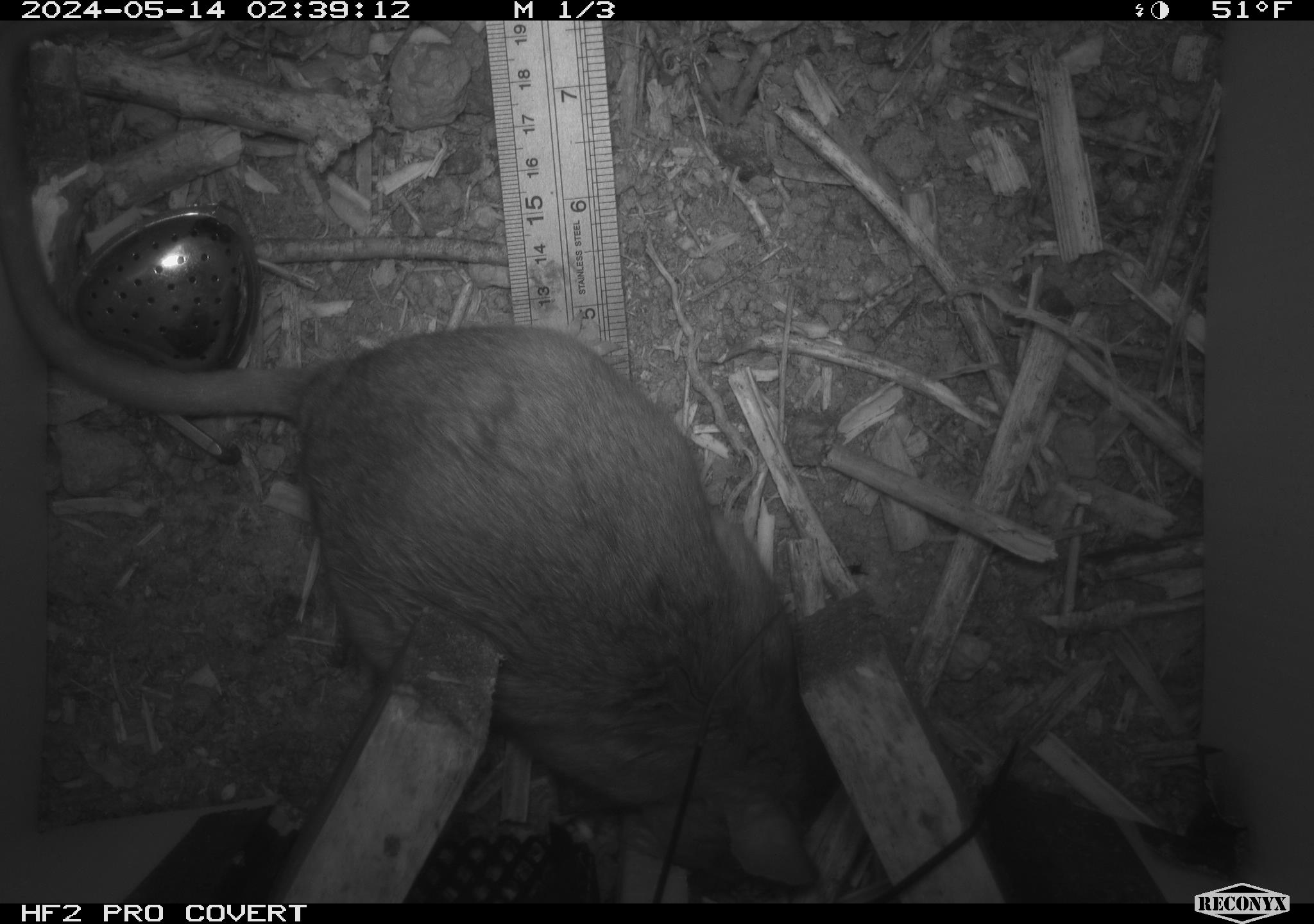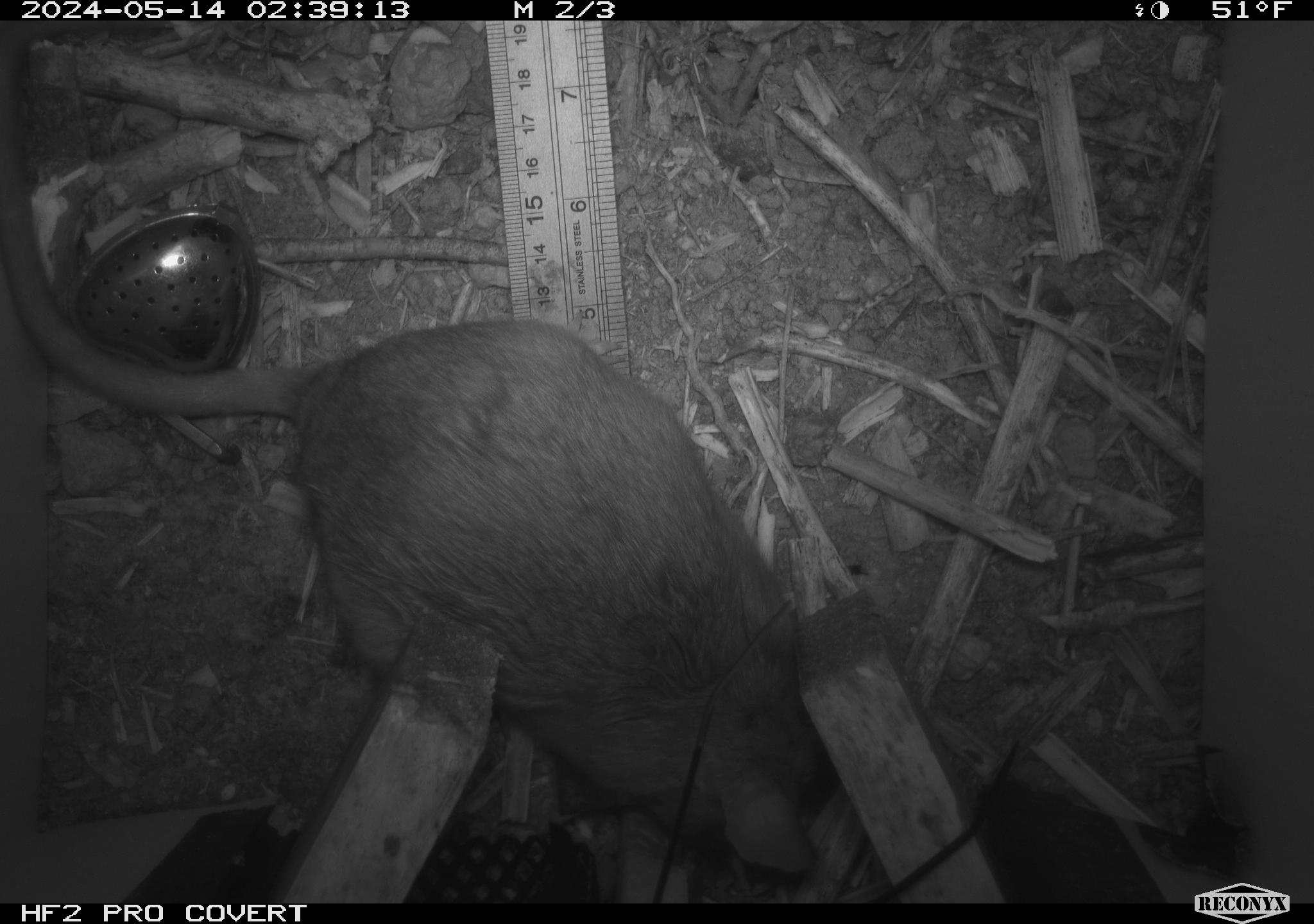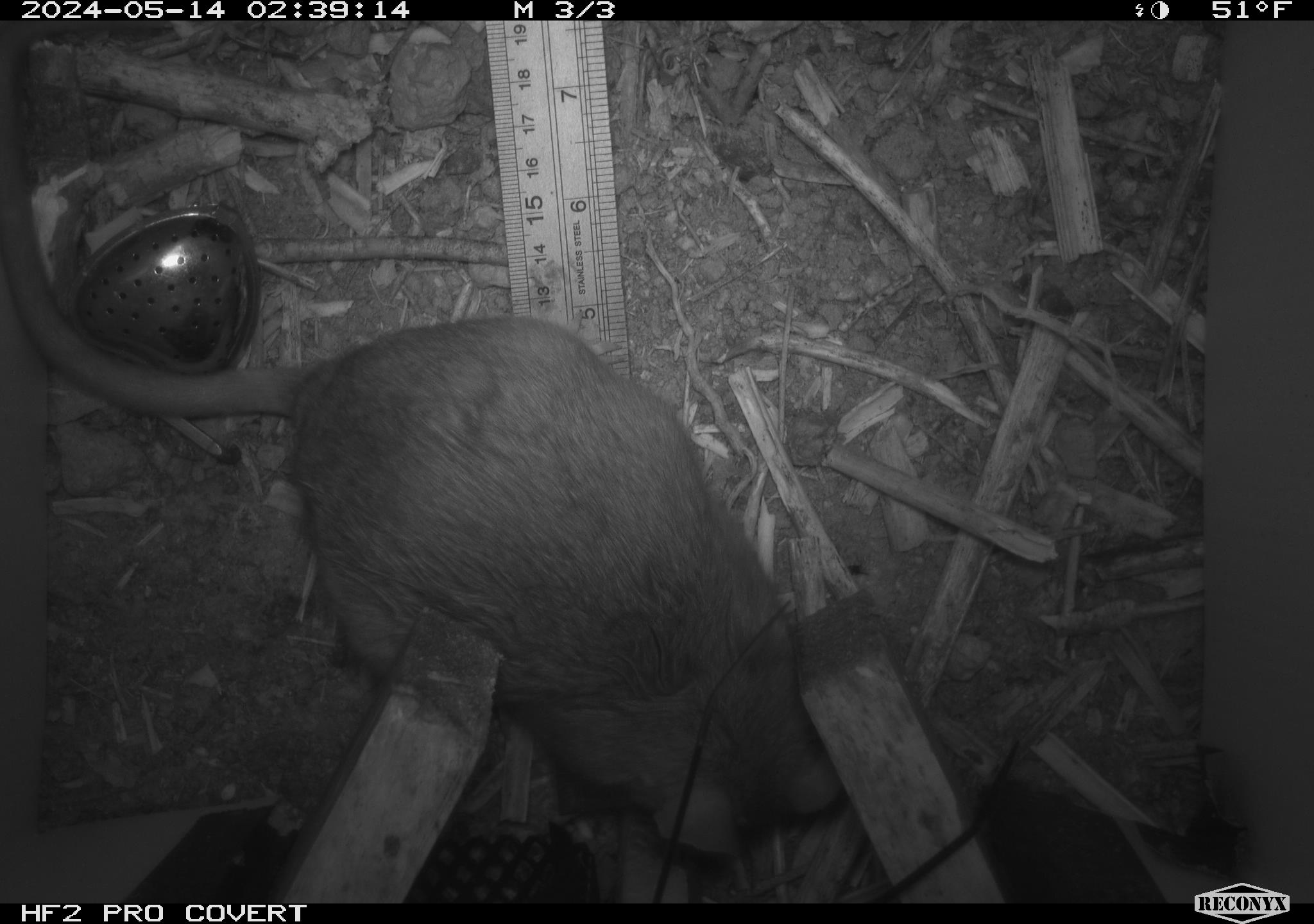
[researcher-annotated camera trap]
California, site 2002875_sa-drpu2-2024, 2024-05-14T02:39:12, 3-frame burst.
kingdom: Animalia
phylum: Chordata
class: Mammalia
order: Rodentia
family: Cricetidae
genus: Neotoma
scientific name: Neotoma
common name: pack rat or woodrat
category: neotoma species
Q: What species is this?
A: Neotoma species (pack rat or woodrat) (Neotoma).